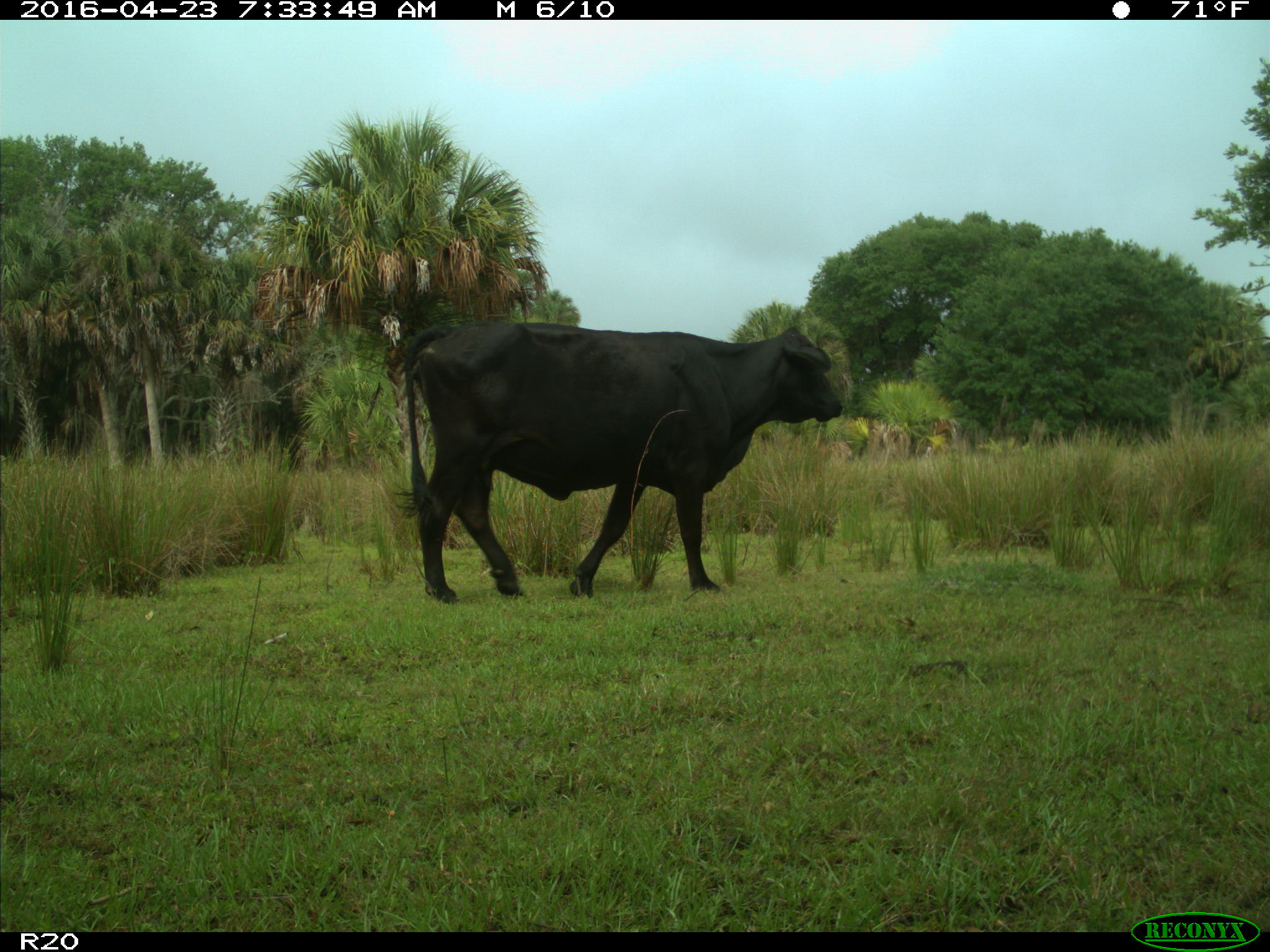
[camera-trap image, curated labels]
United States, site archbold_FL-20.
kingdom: Animalia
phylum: Chordata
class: Mammalia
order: Artiodactyla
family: Bovidae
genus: Bos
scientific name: Bos taurus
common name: domestic cow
Bos taurus (domestic cow).